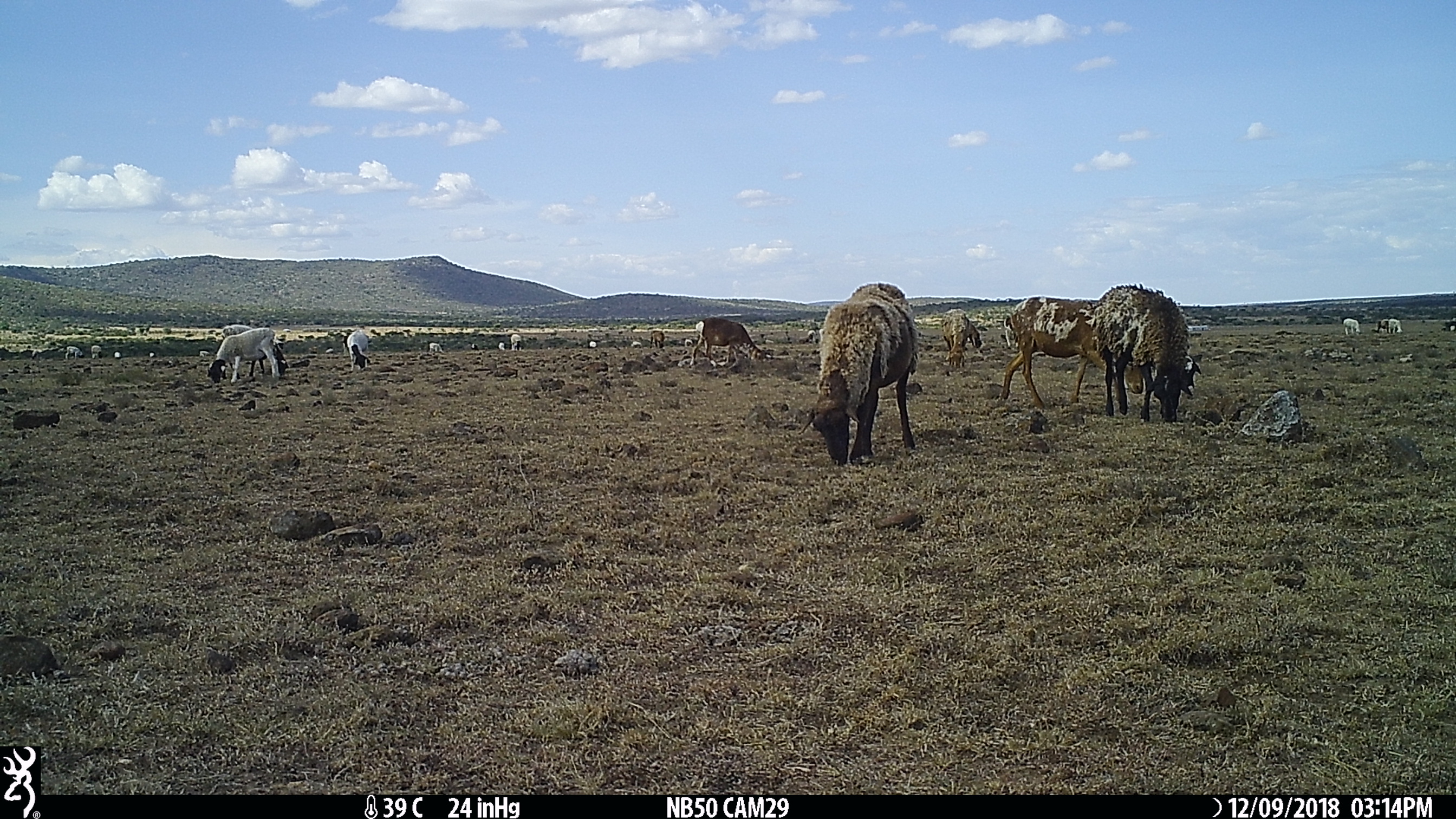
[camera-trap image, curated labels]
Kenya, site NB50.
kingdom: Animalia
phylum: Chordata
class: Mammalia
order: Artiodactyla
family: Bovidae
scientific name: Bovidae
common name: sheep or goat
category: shoat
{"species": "shoat (sheep or goat) (Bovidae)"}